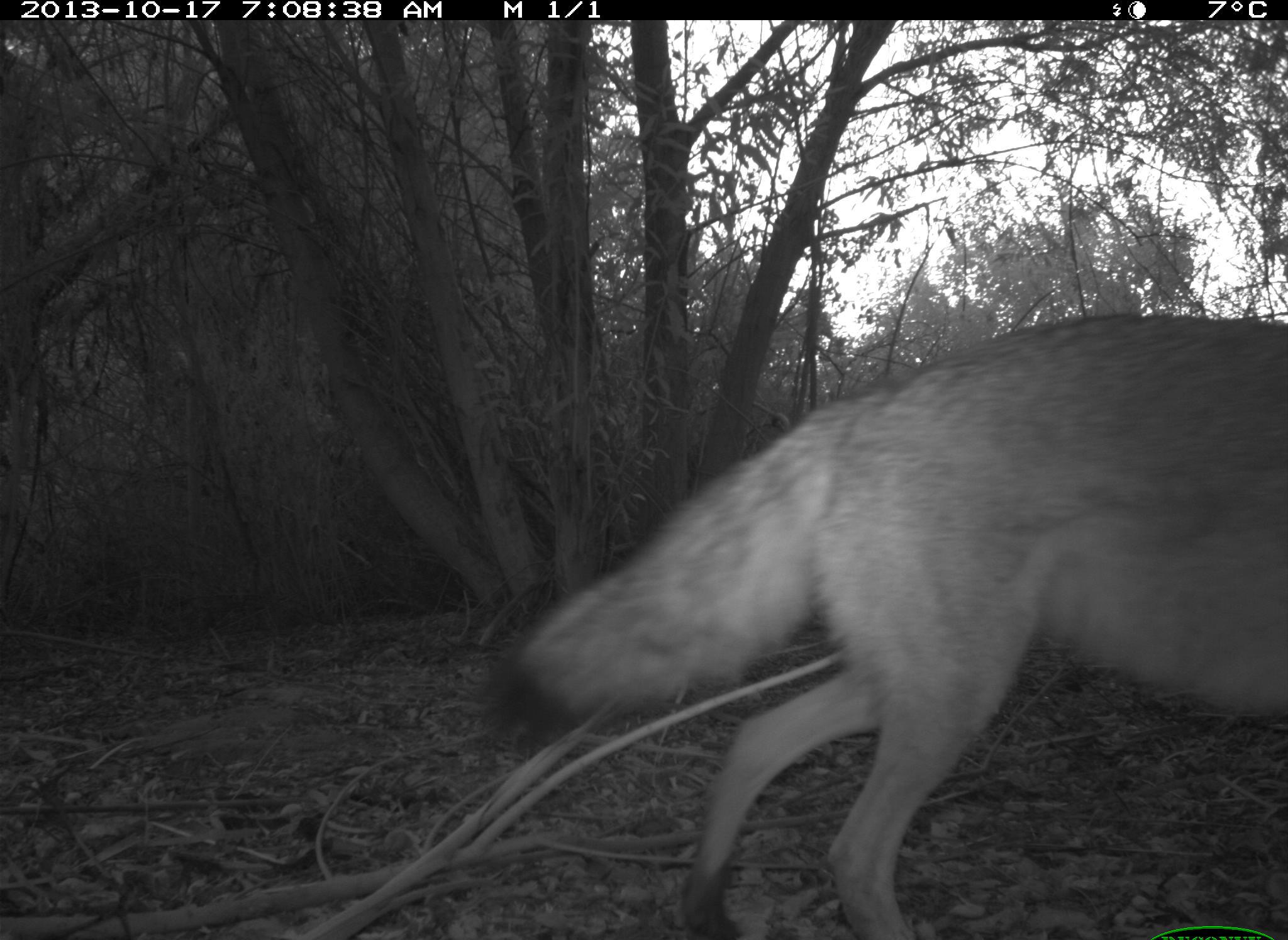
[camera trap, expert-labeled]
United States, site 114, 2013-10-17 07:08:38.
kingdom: Animalia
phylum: Chordata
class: Mammalia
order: Carnivora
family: Canidae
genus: Canis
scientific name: Canis latrans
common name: coyote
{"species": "coyote (Canis latrans)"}